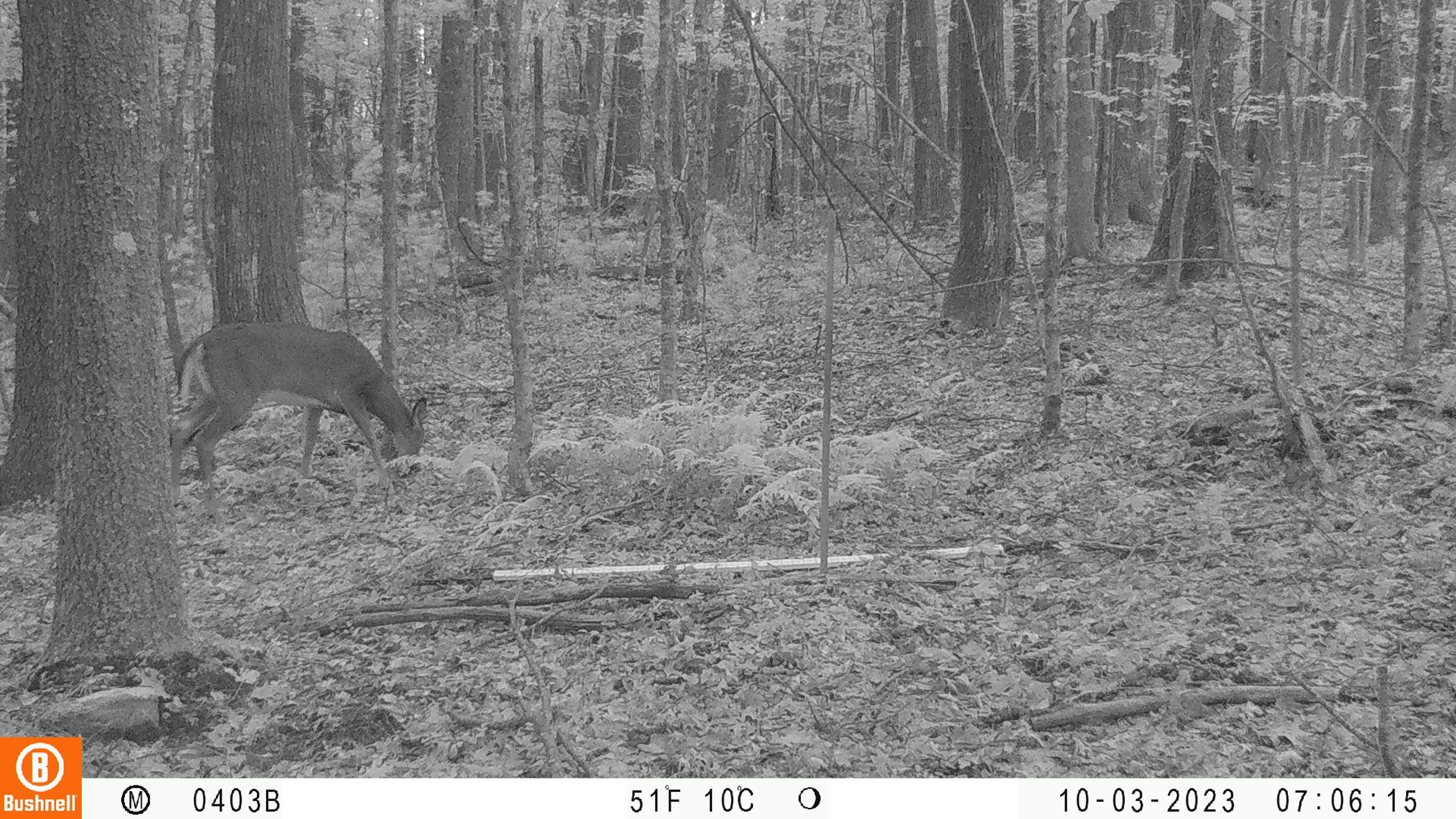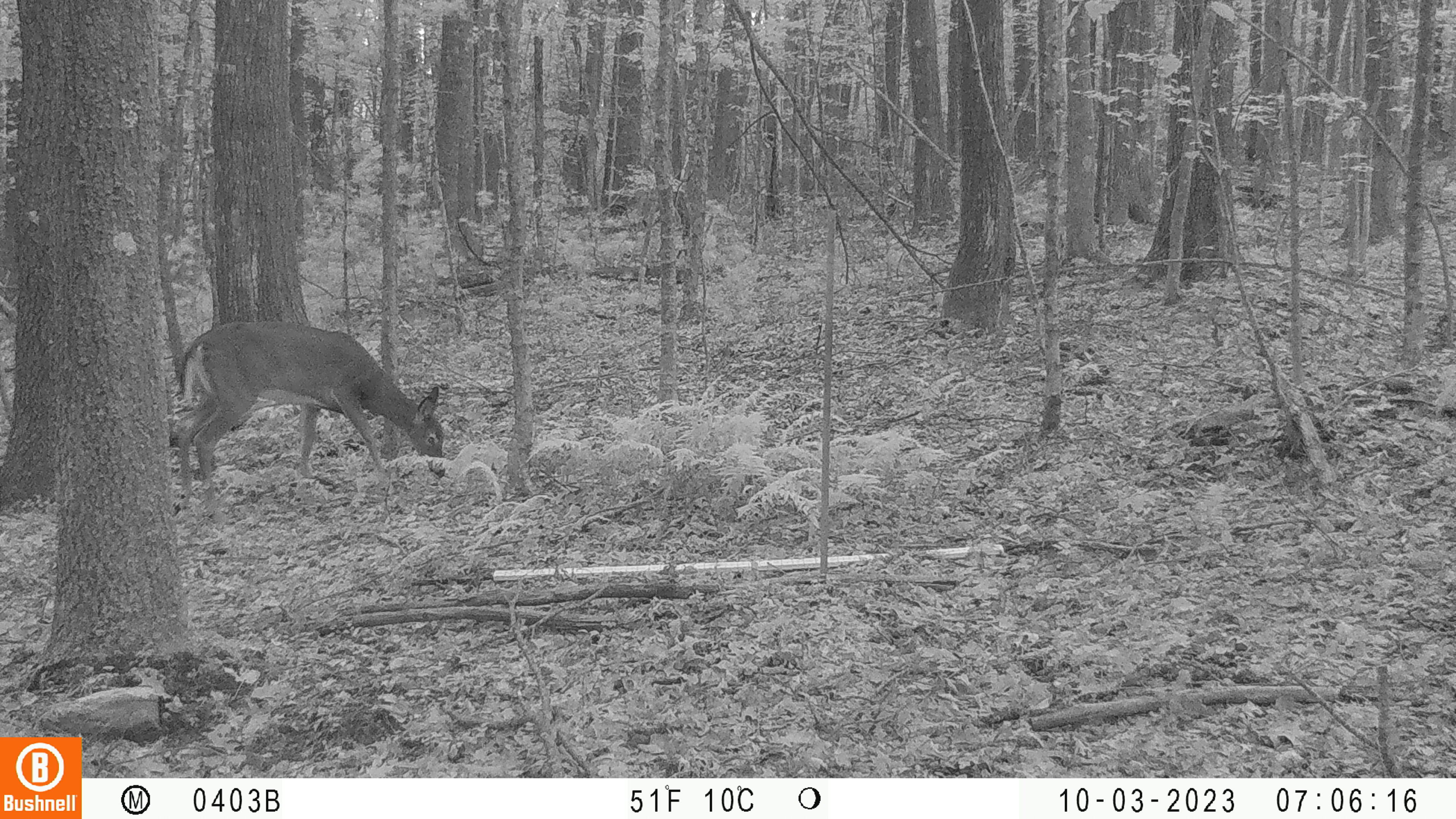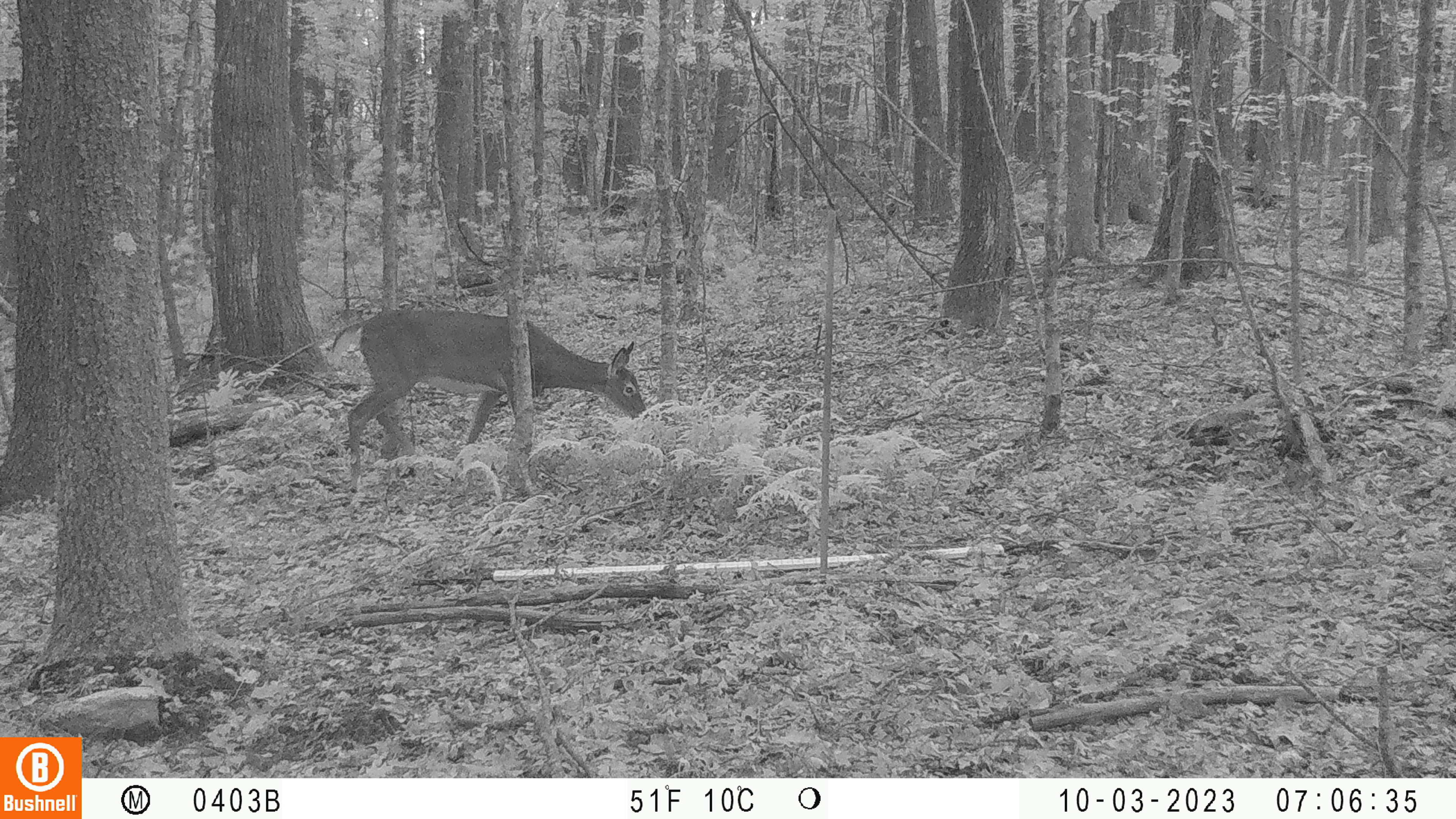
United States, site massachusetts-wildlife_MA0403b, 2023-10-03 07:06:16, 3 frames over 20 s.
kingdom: Animalia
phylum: Chordata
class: Mammalia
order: Artiodactyla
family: Cervidae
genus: Odocoileus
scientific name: Odocoileus virginianus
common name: white-tailed deer